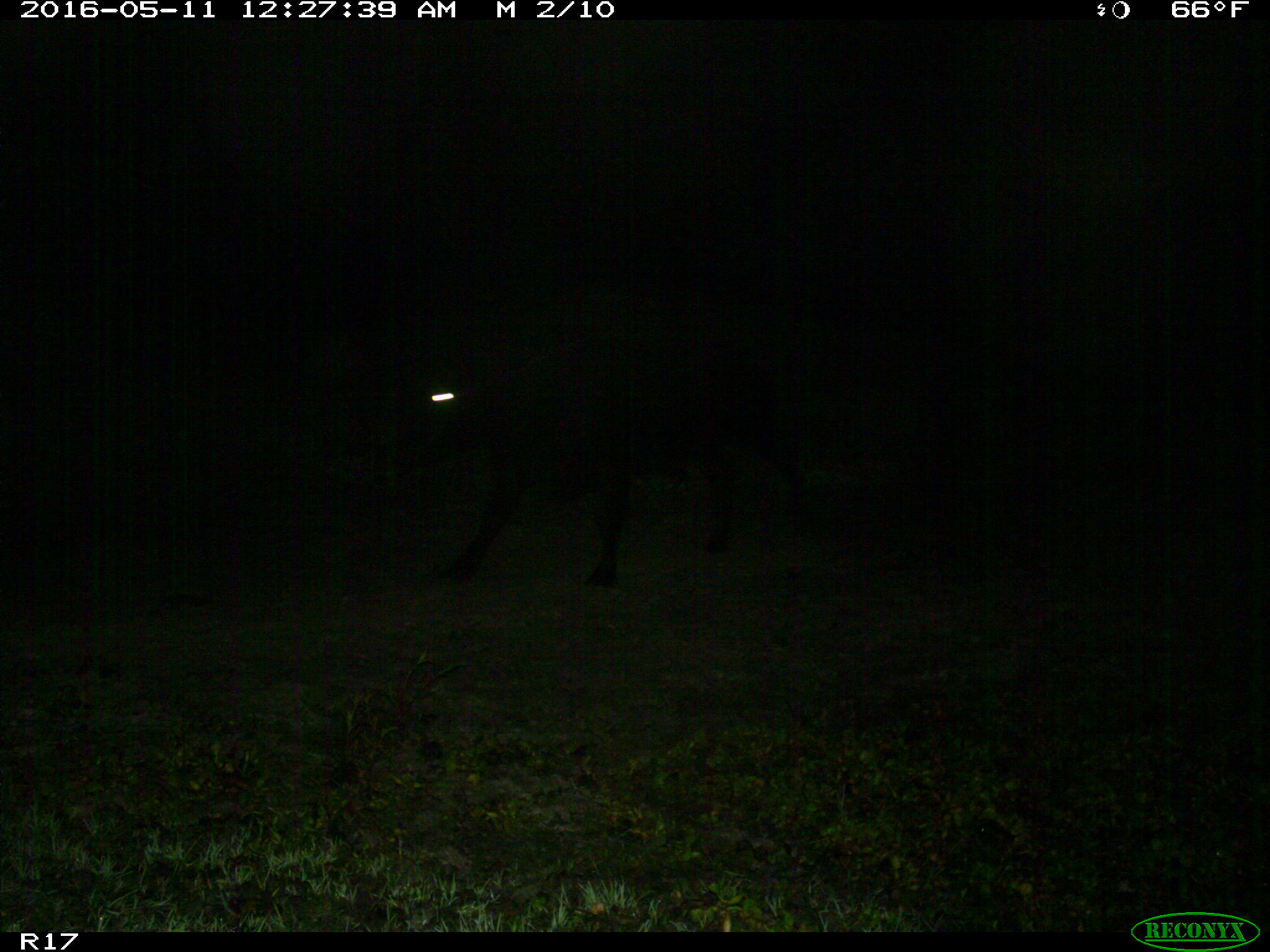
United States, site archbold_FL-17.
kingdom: Animalia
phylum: Chordata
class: Mammalia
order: Artiodactyla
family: Bovidae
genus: Bos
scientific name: Bos taurus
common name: domestic cow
Bos taurus (domestic cow).